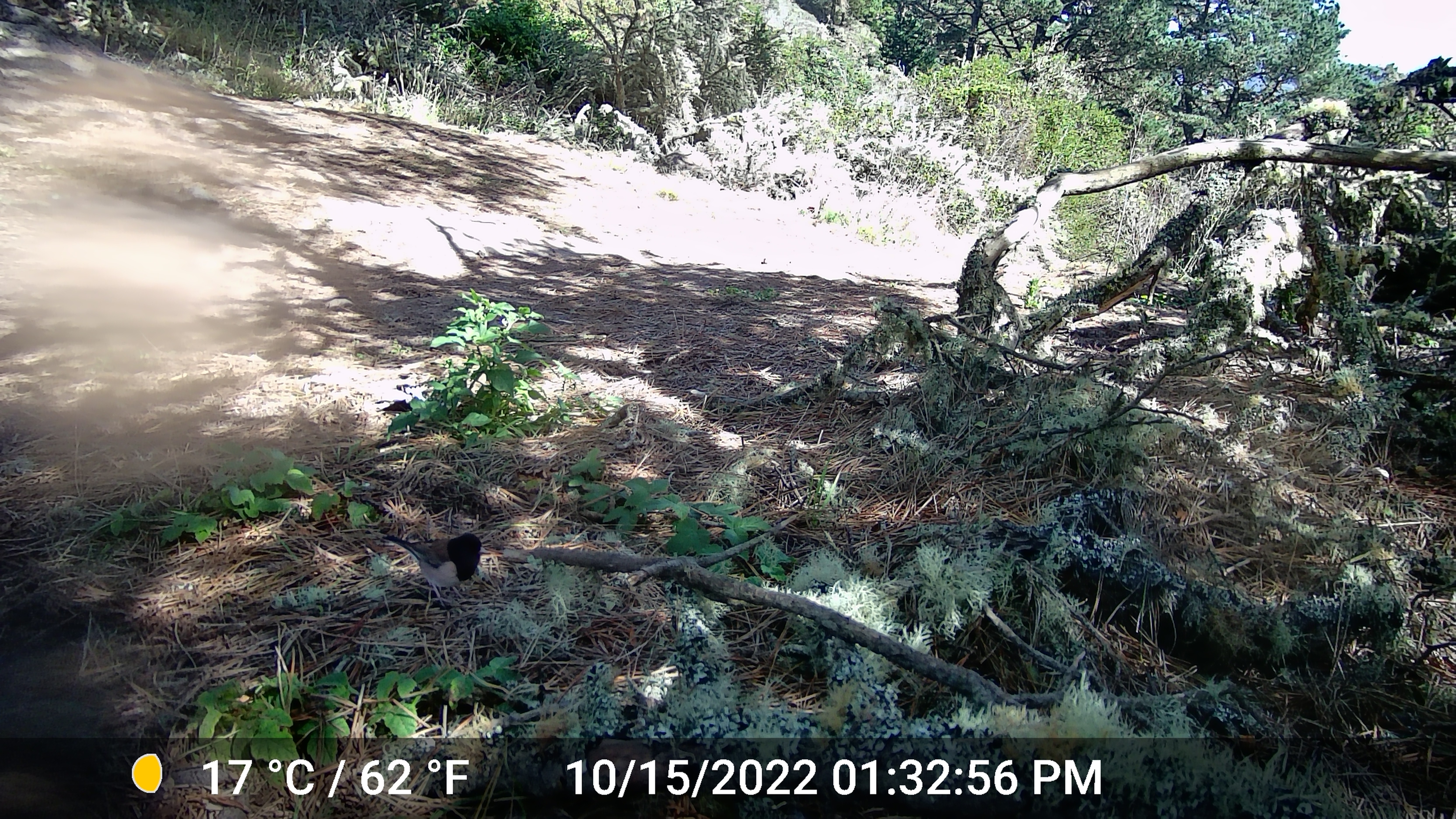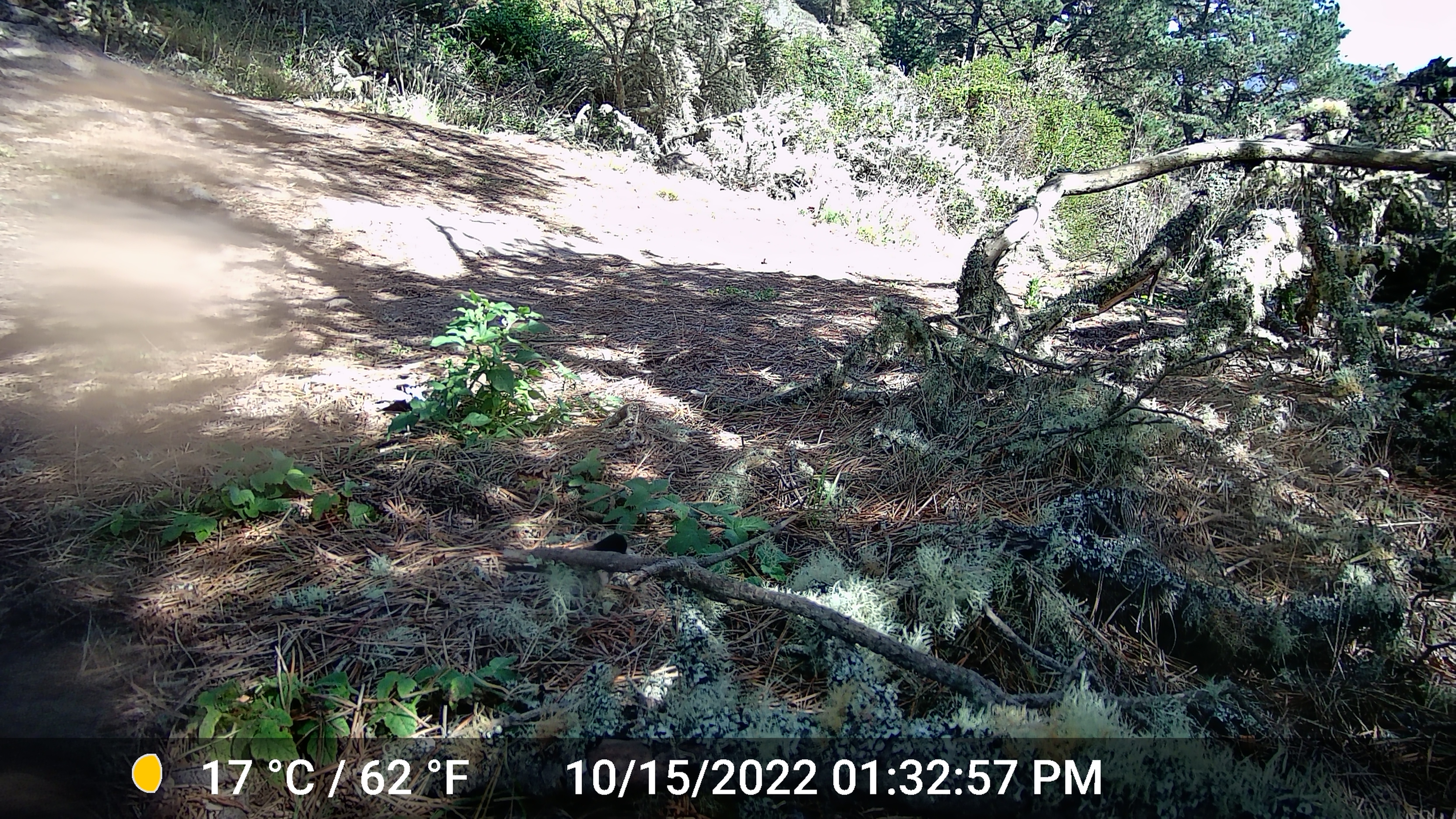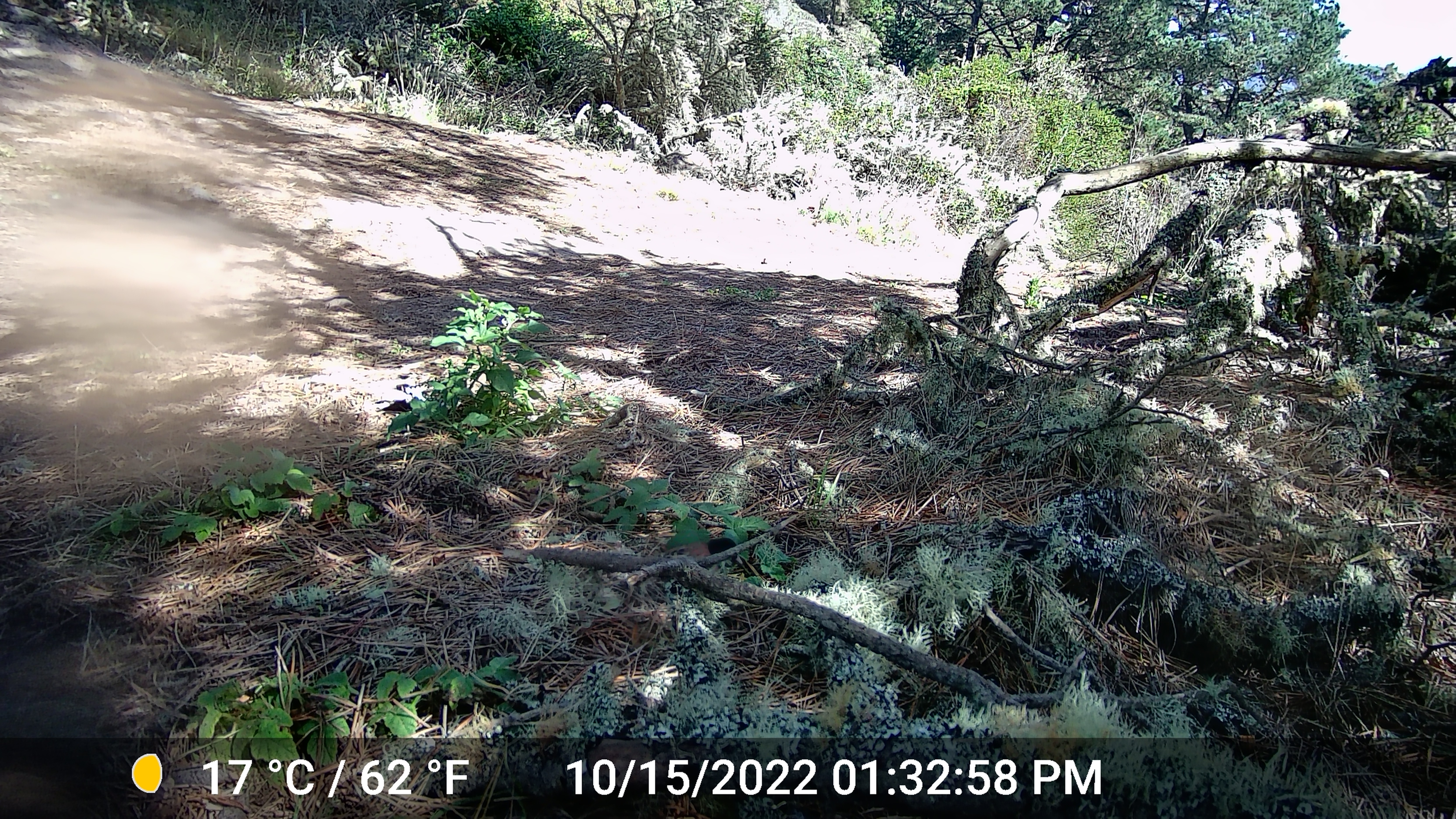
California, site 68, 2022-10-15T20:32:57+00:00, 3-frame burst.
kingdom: Animalia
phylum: Chordata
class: Aves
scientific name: Aves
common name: bird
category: unknown bird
Unknown bird (bird) (Aves).